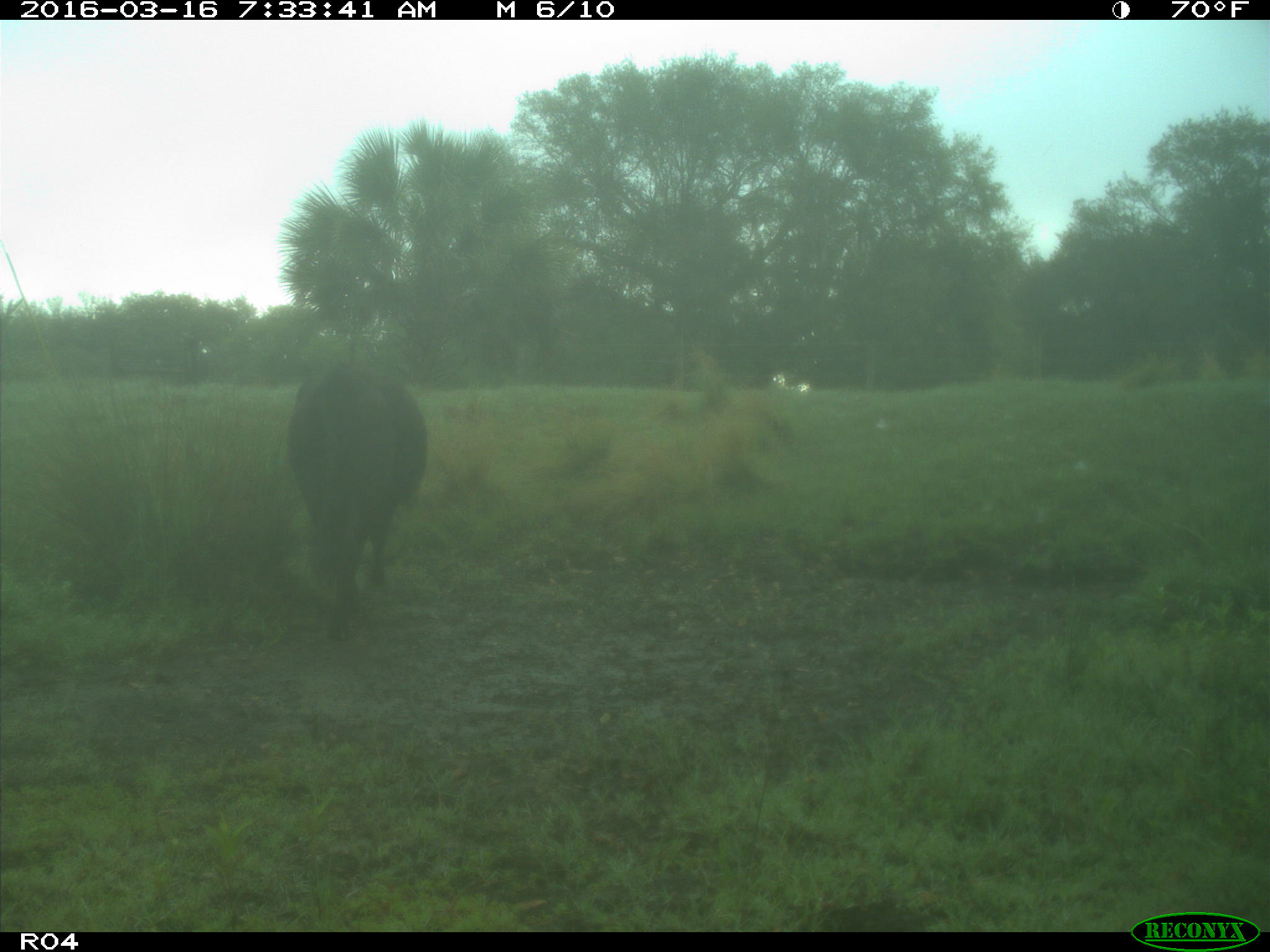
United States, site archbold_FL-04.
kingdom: Animalia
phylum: Chordata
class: Mammalia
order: Artiodactyla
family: Bovidae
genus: Bos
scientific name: Bos taurus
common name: domestic cow